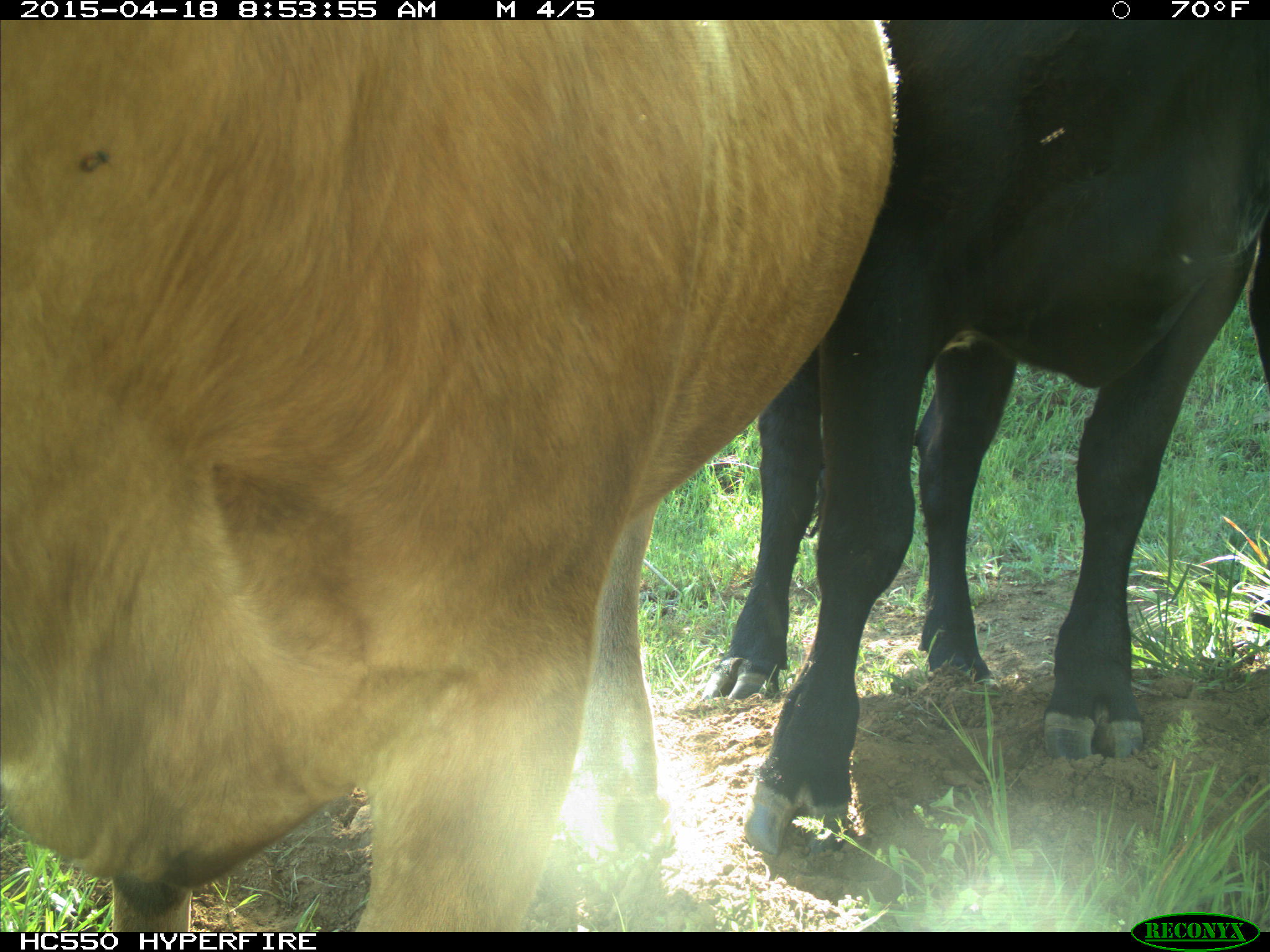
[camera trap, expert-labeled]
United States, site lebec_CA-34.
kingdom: Animalia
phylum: Chordata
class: Mammalia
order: Artiodactyla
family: Bovidae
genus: Bos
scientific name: Bos taurus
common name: domestic cow